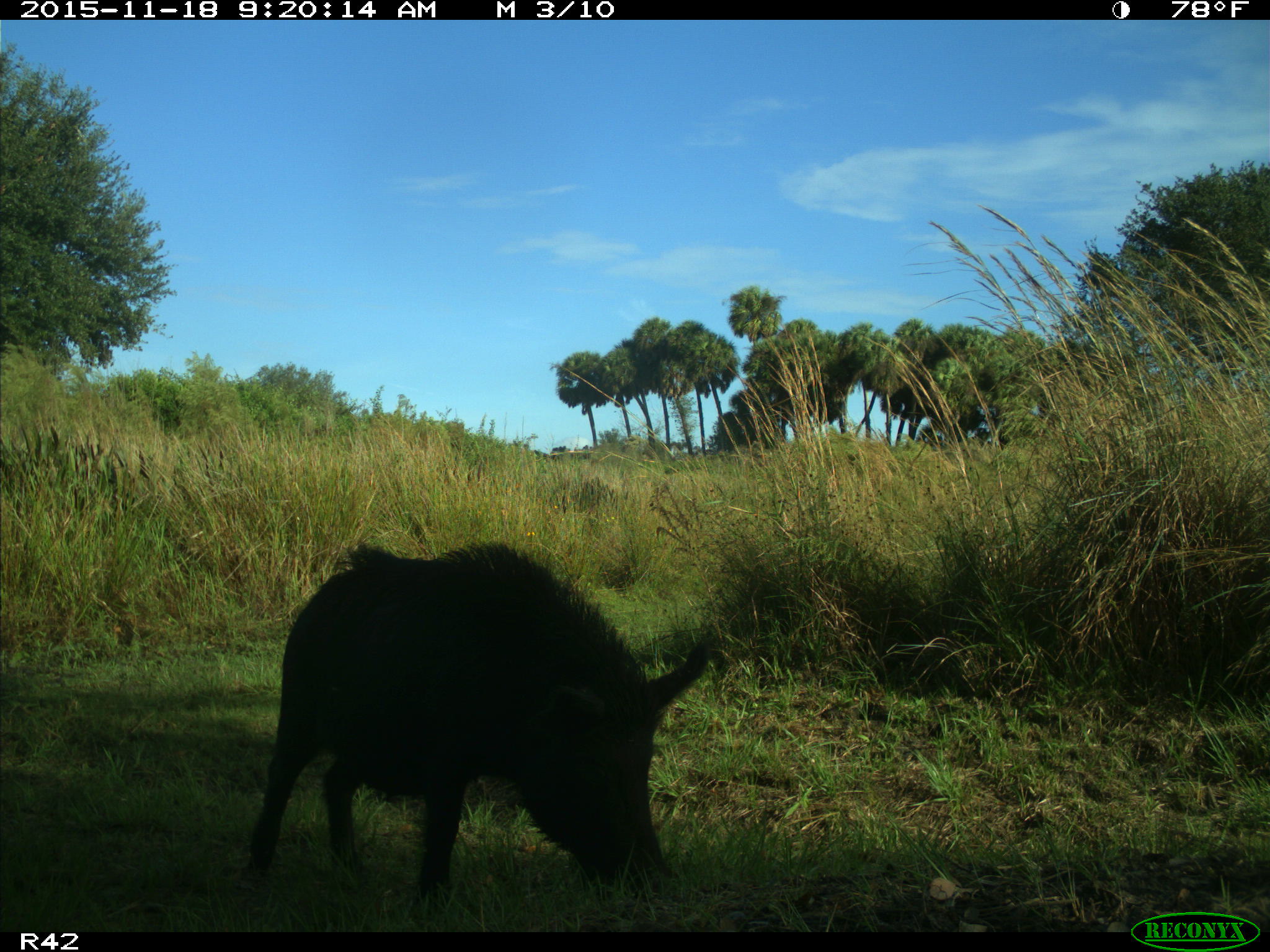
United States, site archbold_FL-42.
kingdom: Animalia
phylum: Chordata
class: Mammalia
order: Artiodactyla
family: Suidae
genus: Sus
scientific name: Sus scrofa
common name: wild boar